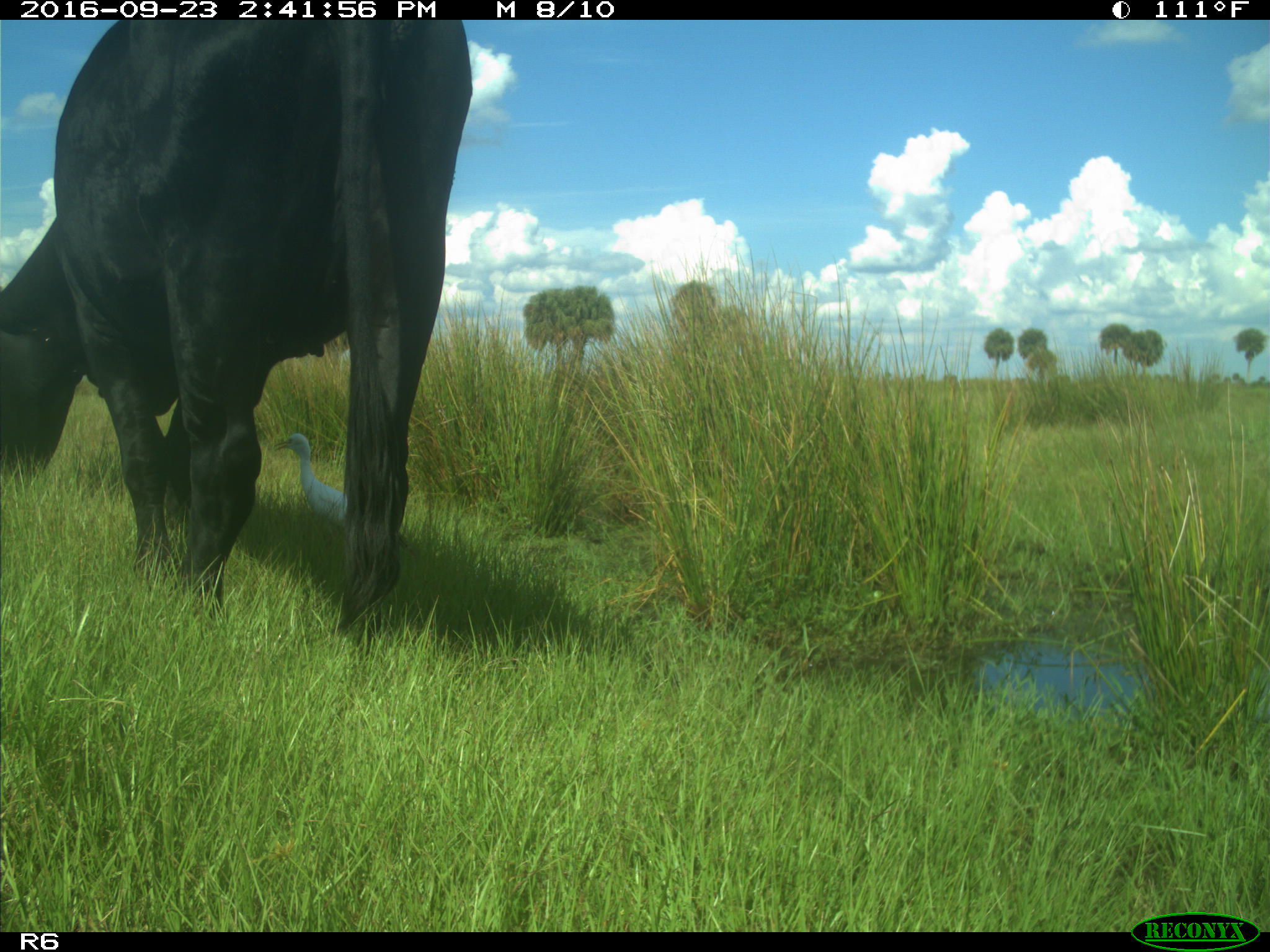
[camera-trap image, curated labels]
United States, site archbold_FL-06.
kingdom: Animalia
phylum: Chordata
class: Mammalia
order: Artiodactyla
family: Bovidae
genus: Bos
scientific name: Bos taurus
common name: domestic cow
Bos taurus (domestic cow).